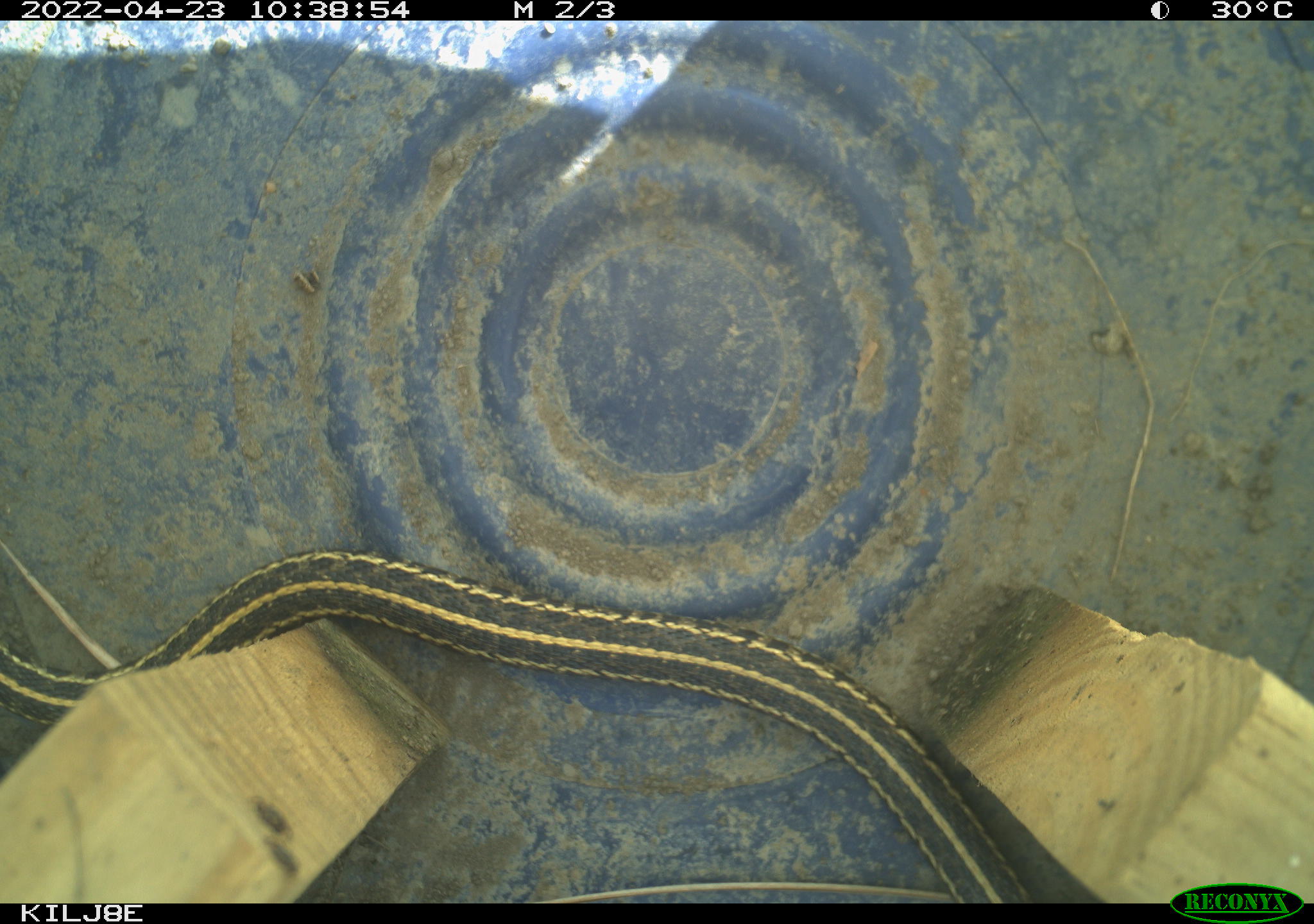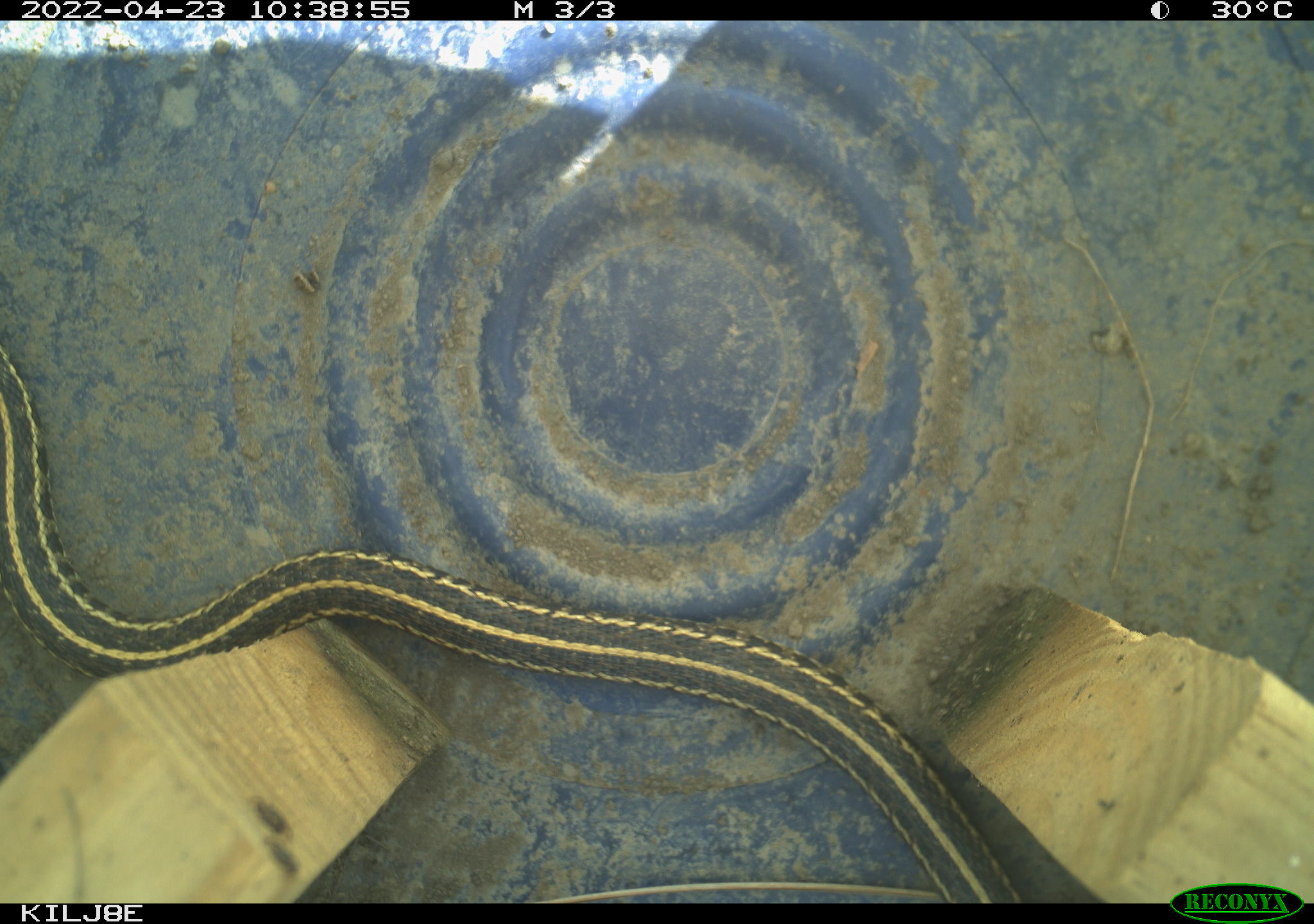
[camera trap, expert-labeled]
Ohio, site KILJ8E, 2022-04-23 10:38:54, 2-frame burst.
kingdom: Animalia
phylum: Chordata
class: Reptilia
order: Squamata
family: Colubridae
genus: Thamnophis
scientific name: Thamnophis sirtalis sirtalis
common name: eastern gartersnake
Eastern gartersnake (Thamnophis sirtalis sirtalis).